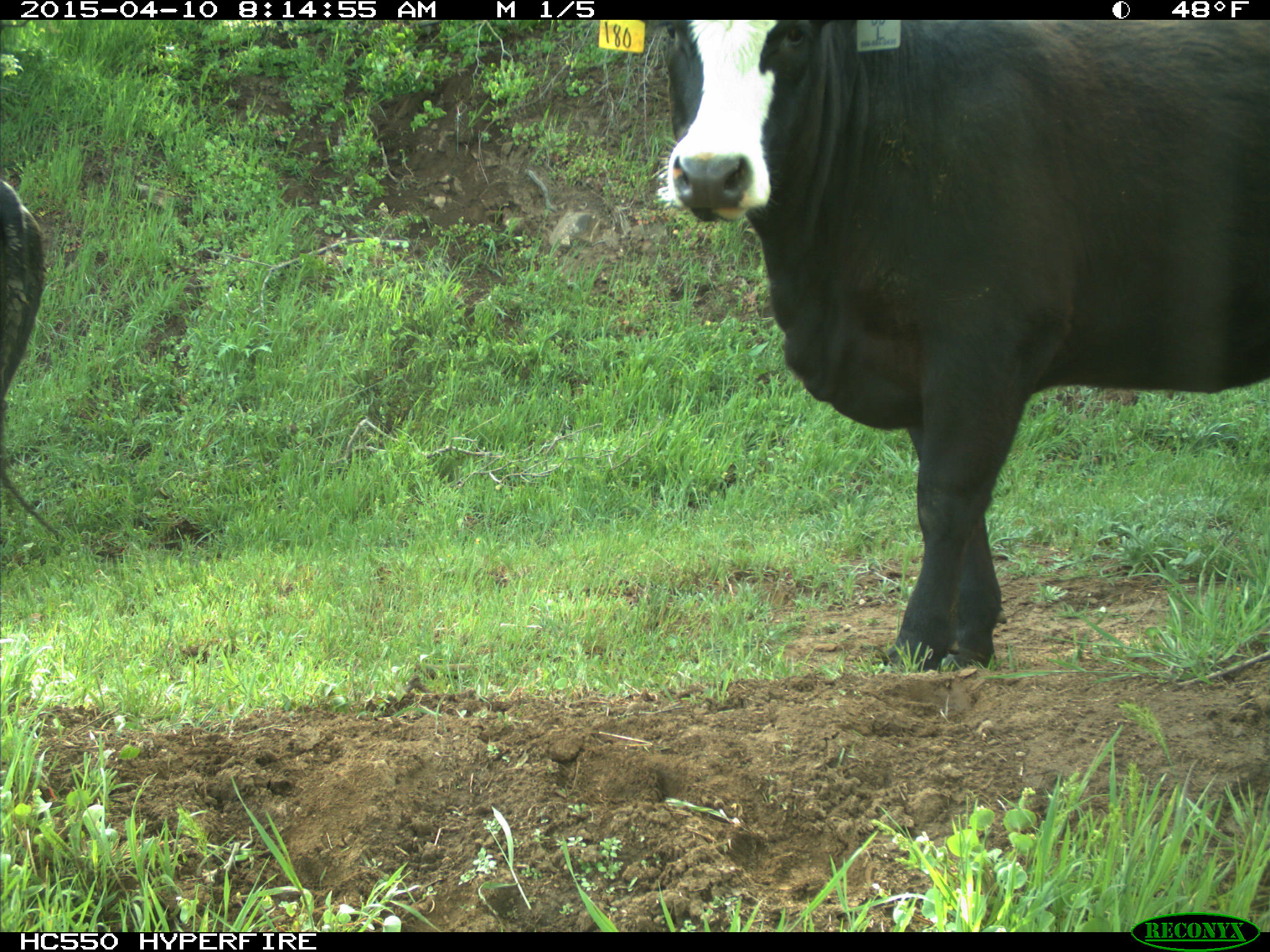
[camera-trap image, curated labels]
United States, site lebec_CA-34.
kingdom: Animalia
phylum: Chordata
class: Mammalia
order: Artiodactyla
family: Bovidae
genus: Bos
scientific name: Bos taurus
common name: domestic cow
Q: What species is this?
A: Bos taurus (domestic cow).